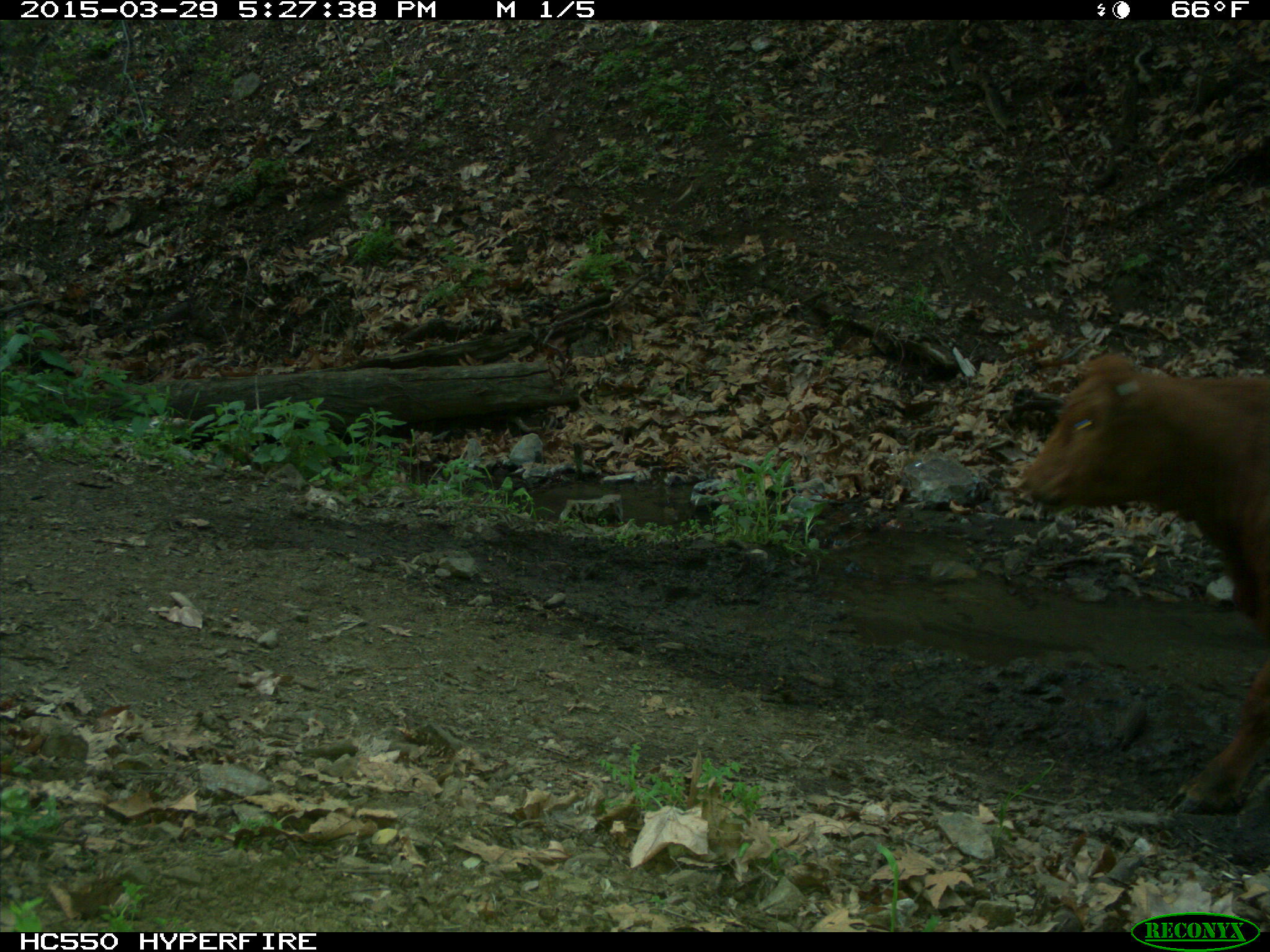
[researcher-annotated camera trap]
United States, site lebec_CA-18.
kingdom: Animalia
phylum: Chordata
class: Mammalia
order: Artiodactyla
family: Bovidae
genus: Bos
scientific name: Bos taurus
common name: domestic cow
Bos taurus (domestic cow).